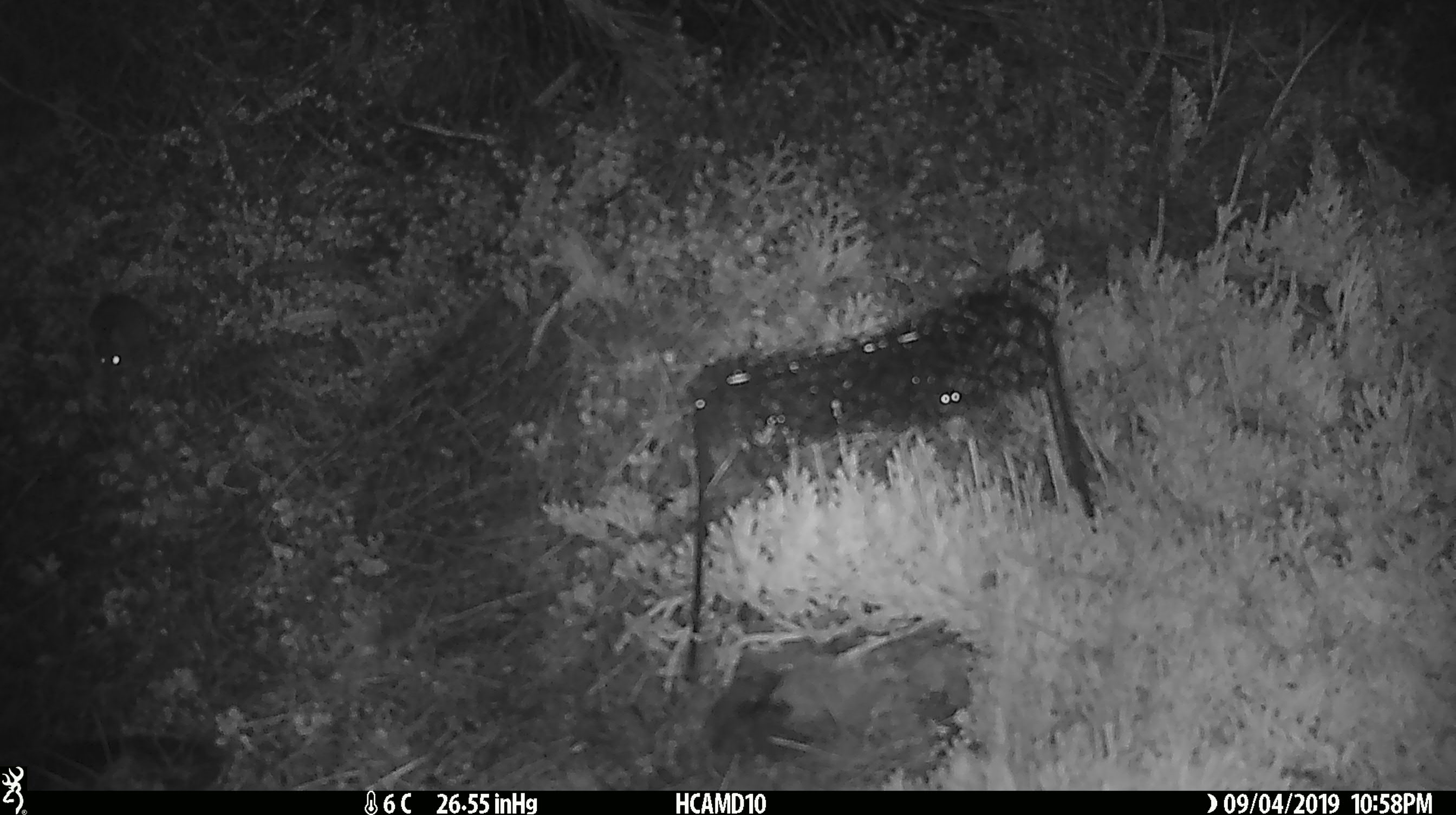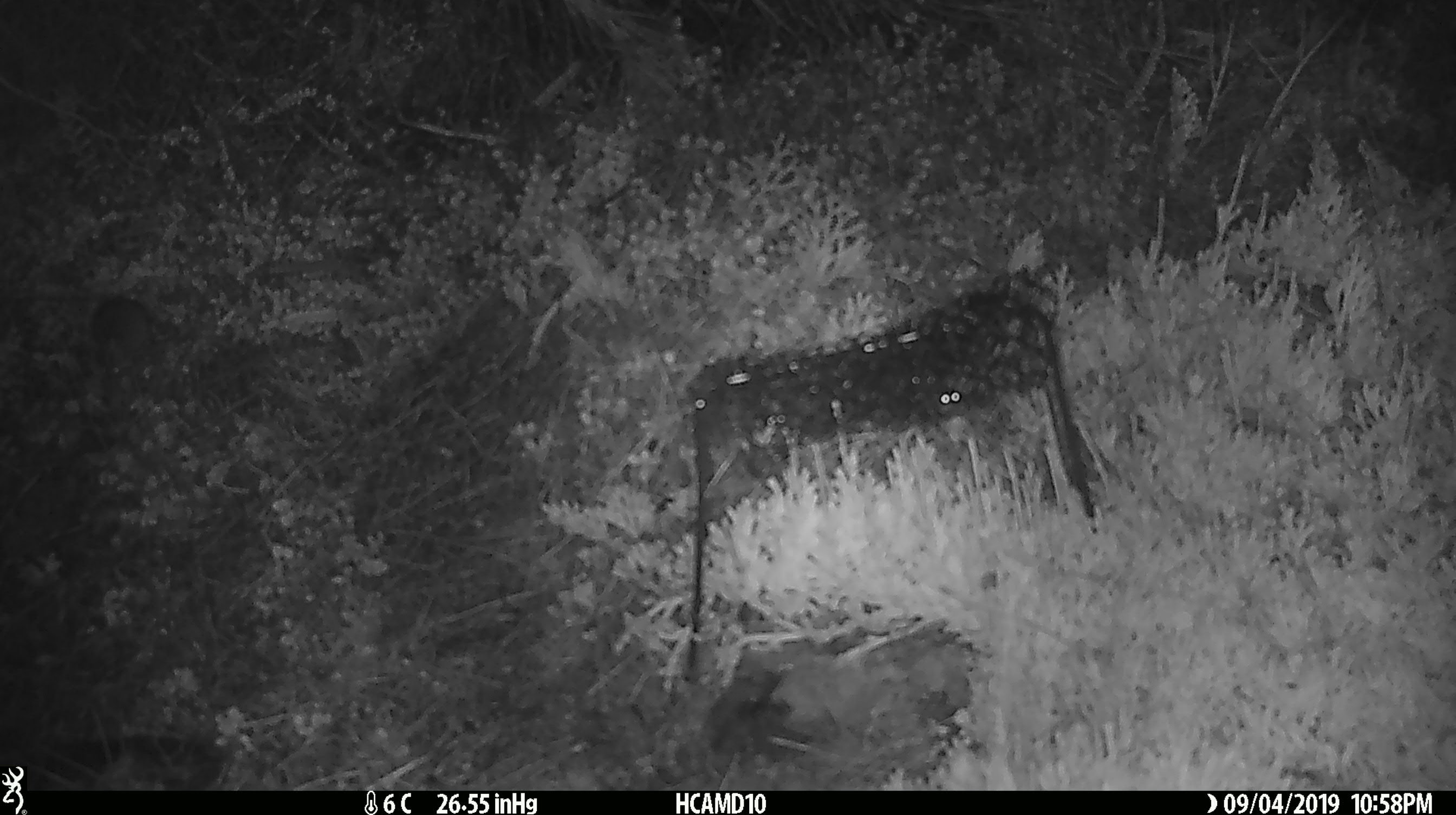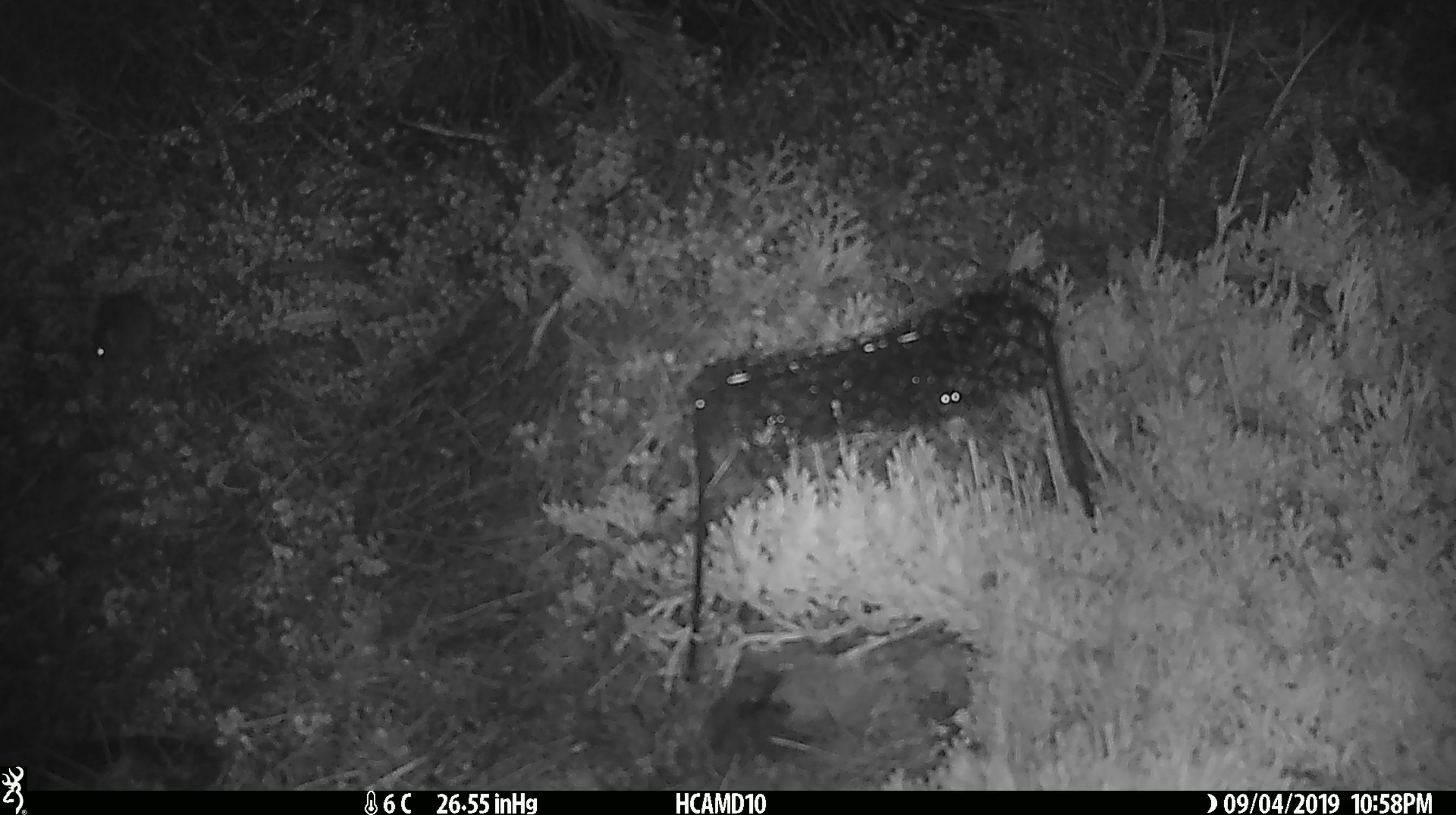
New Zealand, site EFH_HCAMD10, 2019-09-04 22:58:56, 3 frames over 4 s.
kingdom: Animalia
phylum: Chordata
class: Mammalia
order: Rodentia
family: Muridae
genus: Mus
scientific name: Mus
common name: mouse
Mouse (Mus).